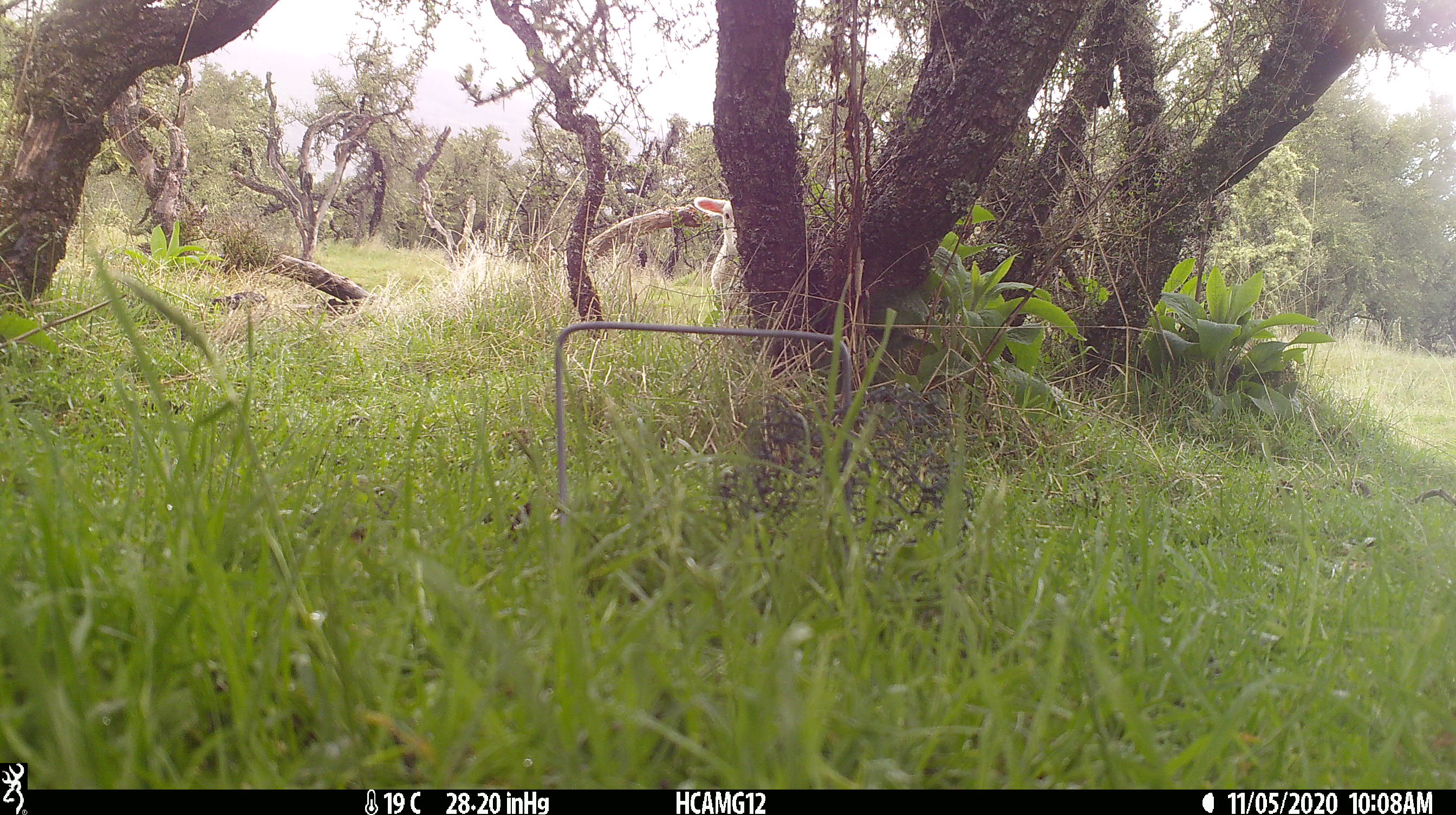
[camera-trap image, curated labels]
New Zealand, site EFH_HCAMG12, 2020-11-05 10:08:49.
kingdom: Animalia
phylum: Chordata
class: Mammalia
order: Artiodactyla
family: Bovidae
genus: Ovis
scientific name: Ovis aries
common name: domestic sheep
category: sheep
Sheep (domestic sheep) (Ovis aries).